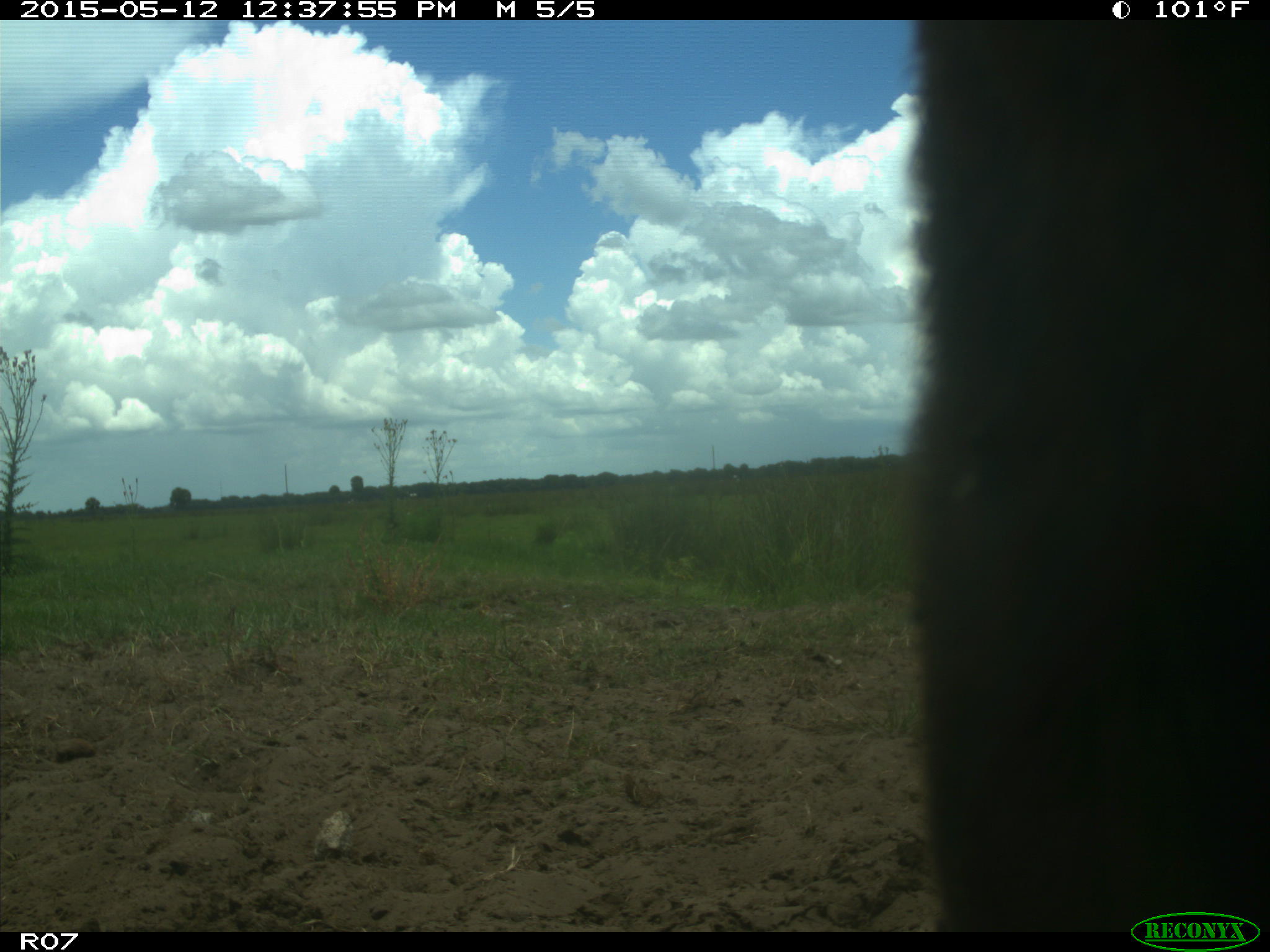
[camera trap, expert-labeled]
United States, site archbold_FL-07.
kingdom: Animalia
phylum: Chordata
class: Mammalia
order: Artiodactyla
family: Bovidae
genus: Bos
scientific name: Bos taurus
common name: domestic cow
Bos taurus (domestic cow).